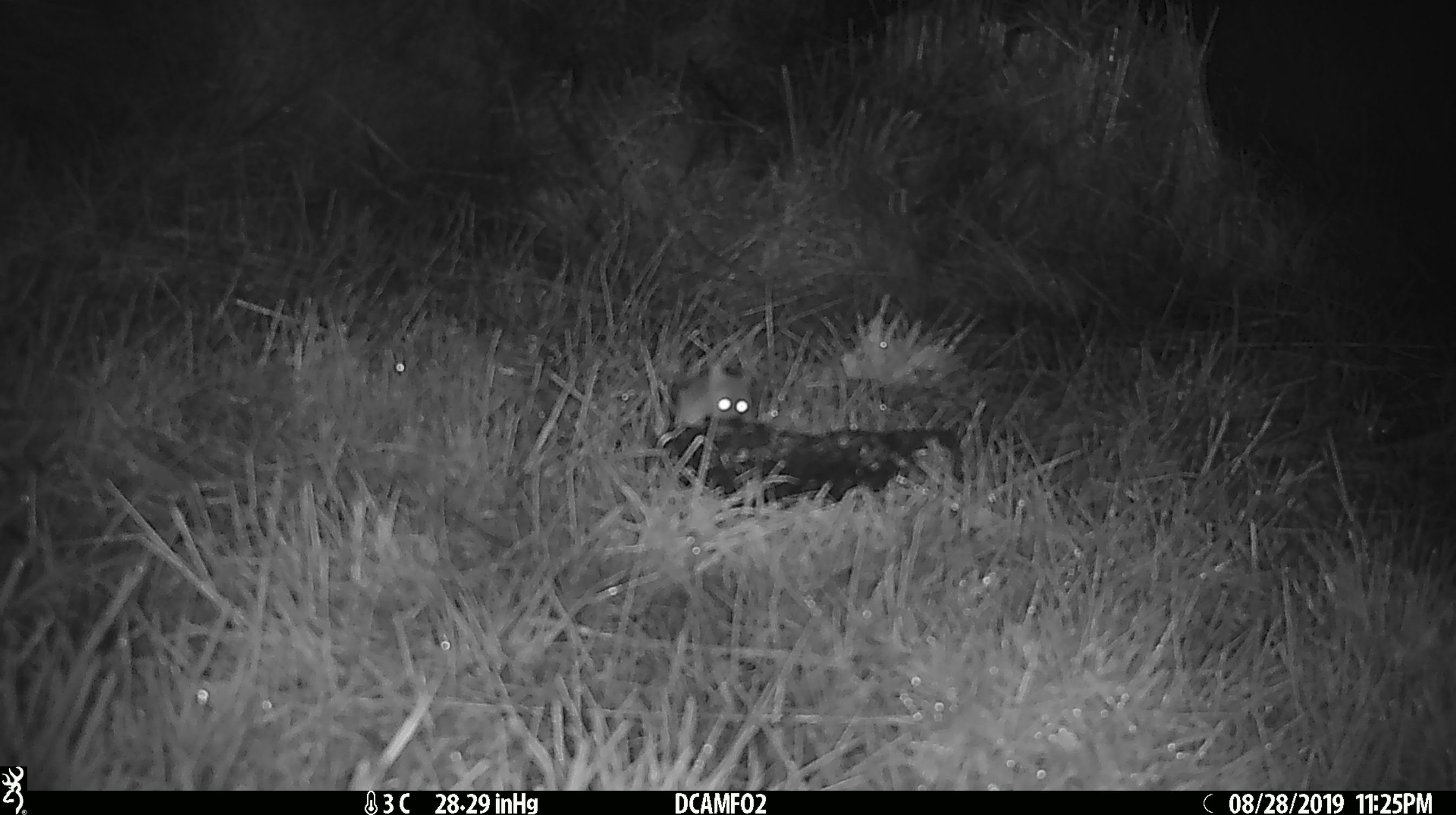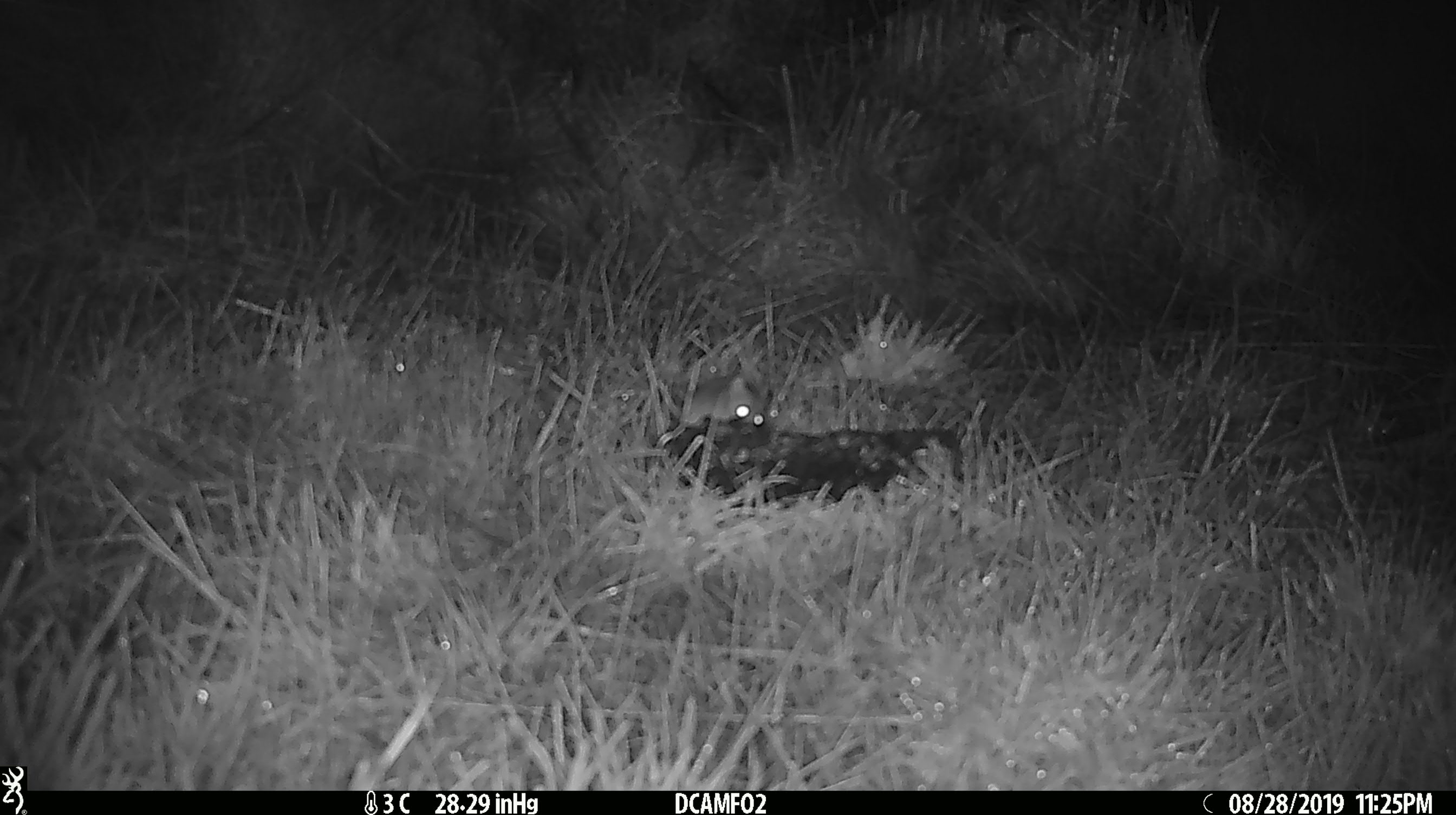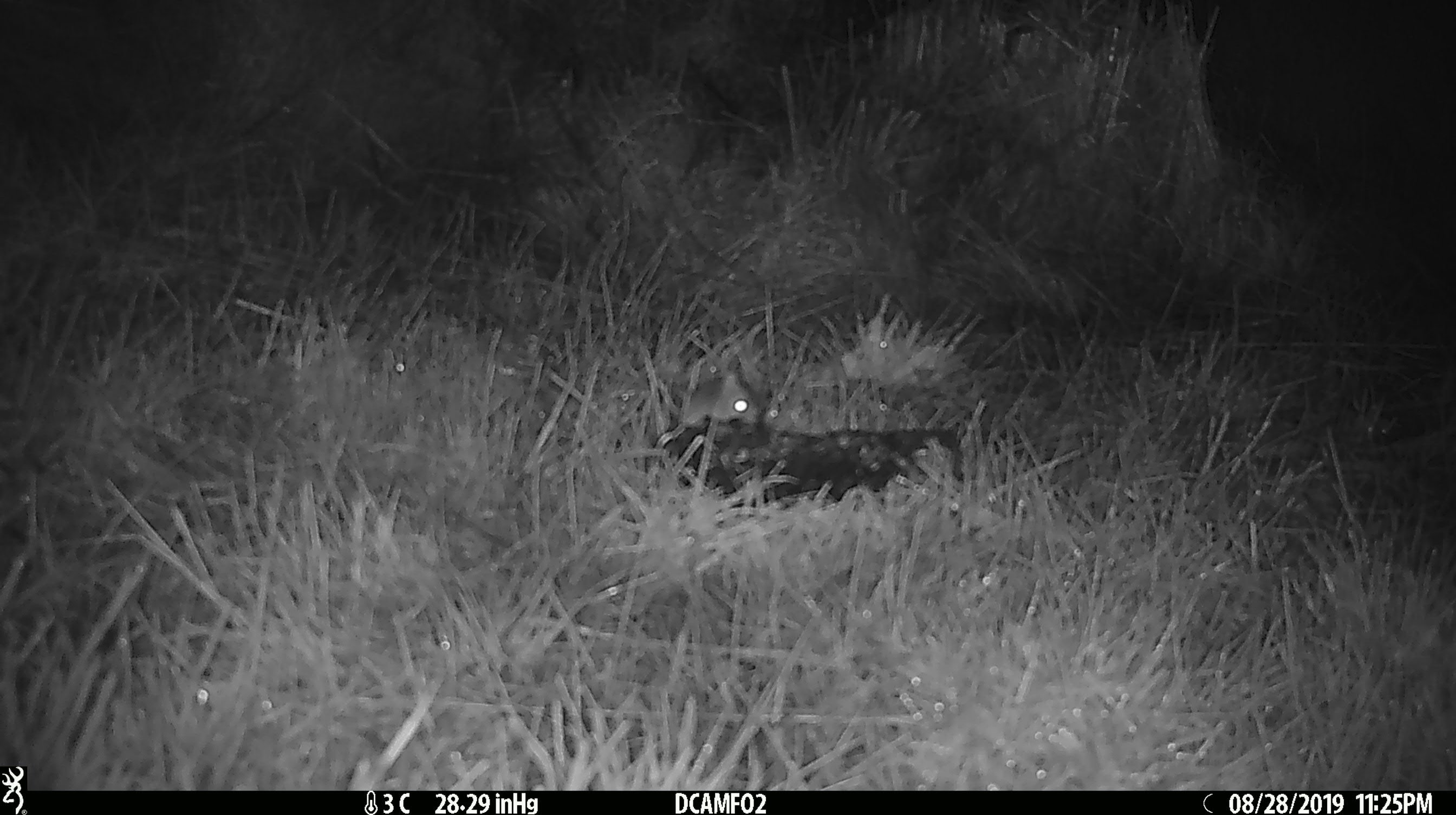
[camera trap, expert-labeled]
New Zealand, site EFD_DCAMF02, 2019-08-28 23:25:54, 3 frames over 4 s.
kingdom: Animalia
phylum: Chordata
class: Mammalia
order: Rodentia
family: Muridae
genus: Mus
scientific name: Mus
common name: mouse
Mouse (Mus).